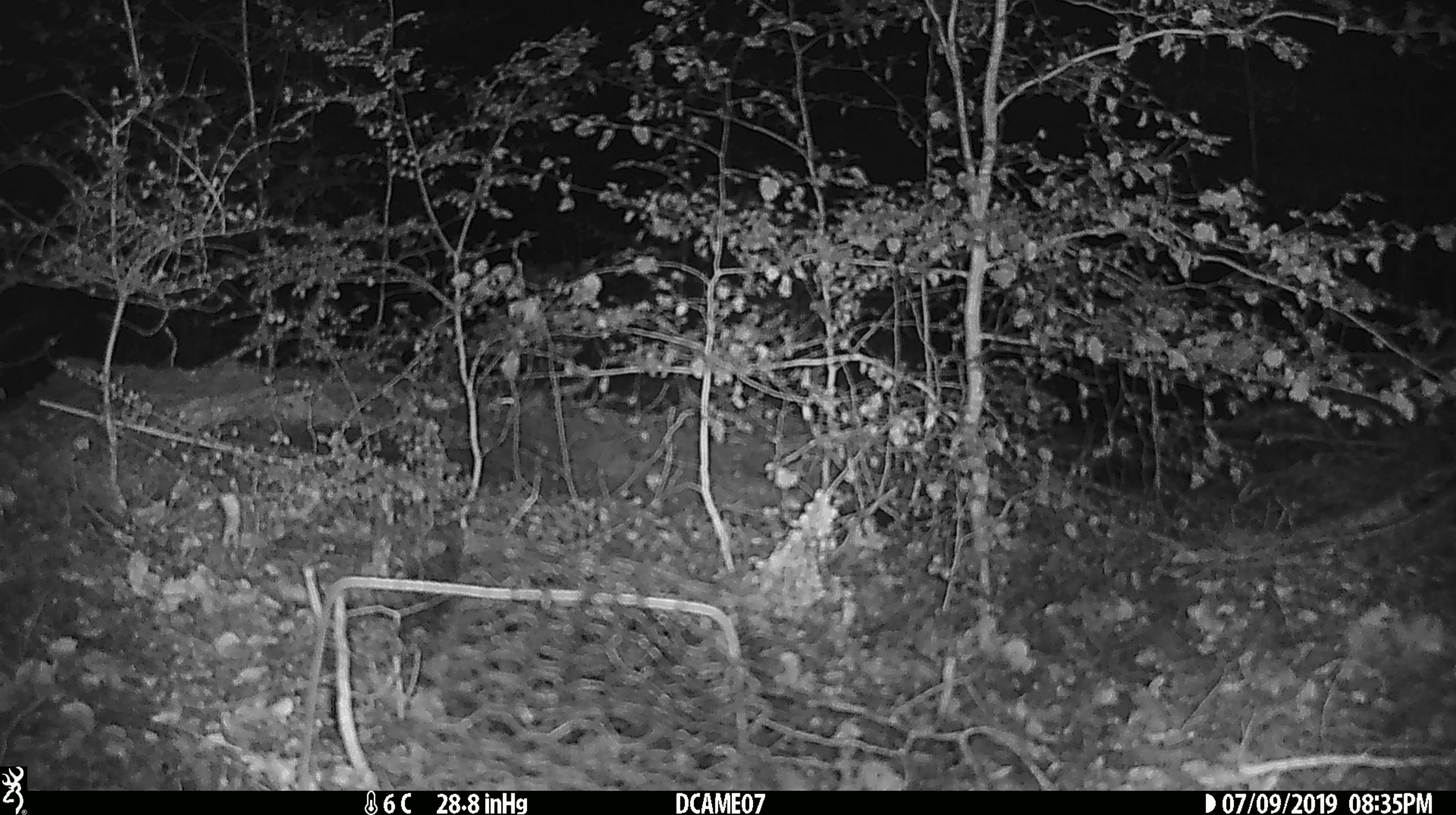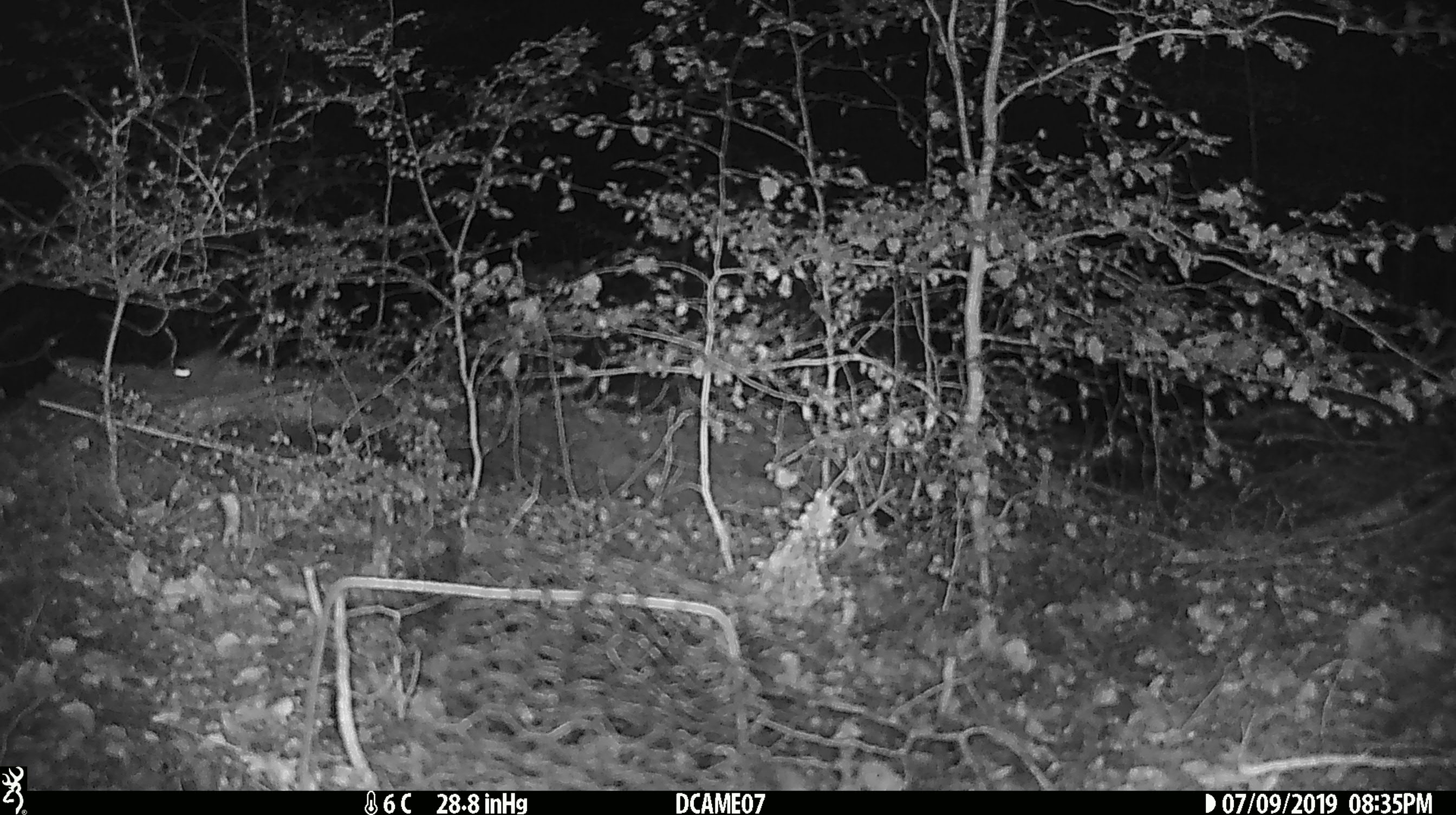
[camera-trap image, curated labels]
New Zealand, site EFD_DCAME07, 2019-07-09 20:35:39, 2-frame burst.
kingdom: Animalia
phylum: Chordata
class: Mammalia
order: Rodentia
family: Muridae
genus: Mus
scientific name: Mus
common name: mouse